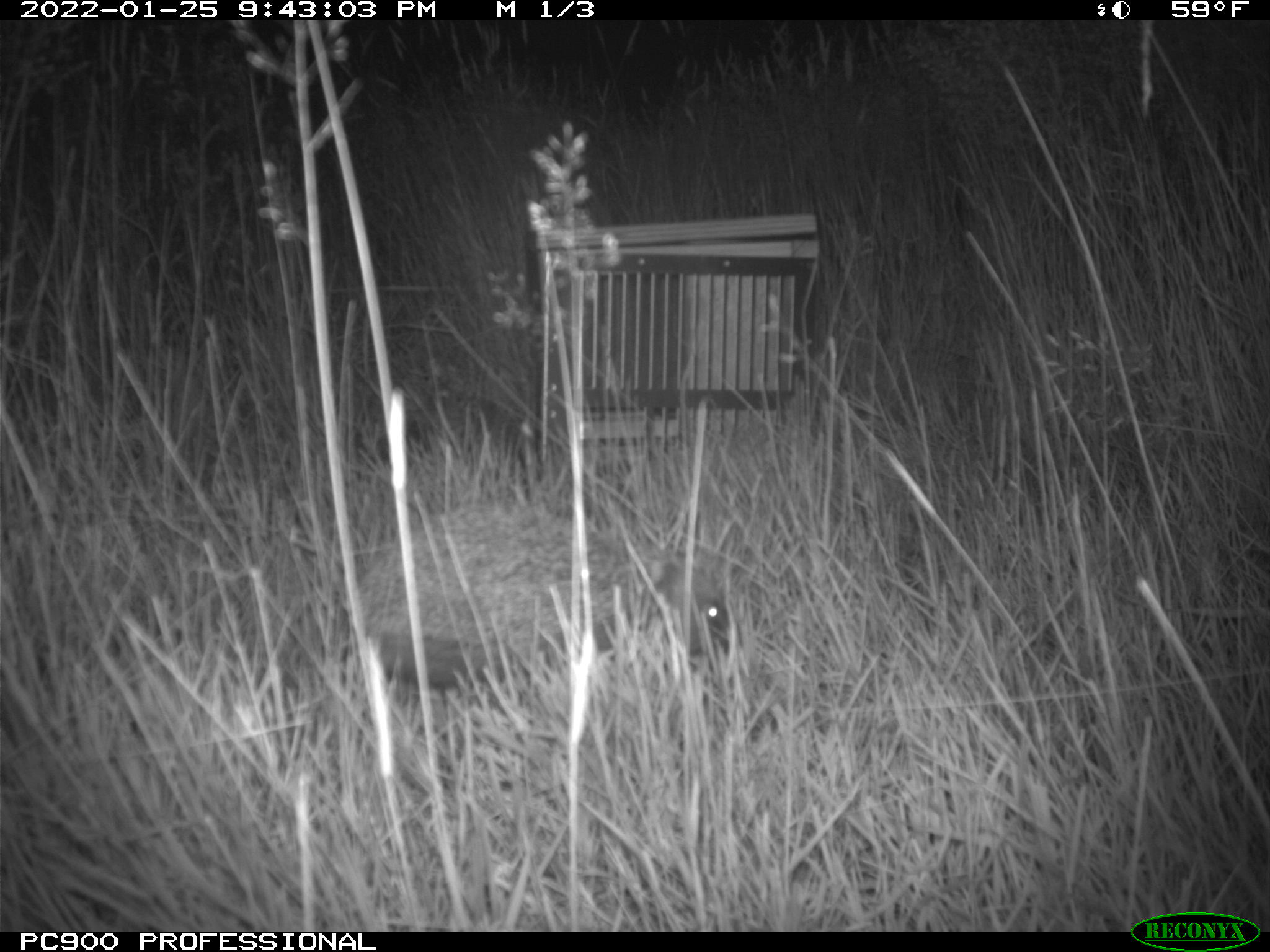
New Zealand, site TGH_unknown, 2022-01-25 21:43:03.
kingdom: Animalia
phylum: Chordata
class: Mammalia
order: Eulipotyphla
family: Erinaceidae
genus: Erinaceus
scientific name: Erinaceus europaeus europaeus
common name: european hedgehog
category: hedgehog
Hedgehog (european hedgehog) (Erinaceus europaeus europaeus).